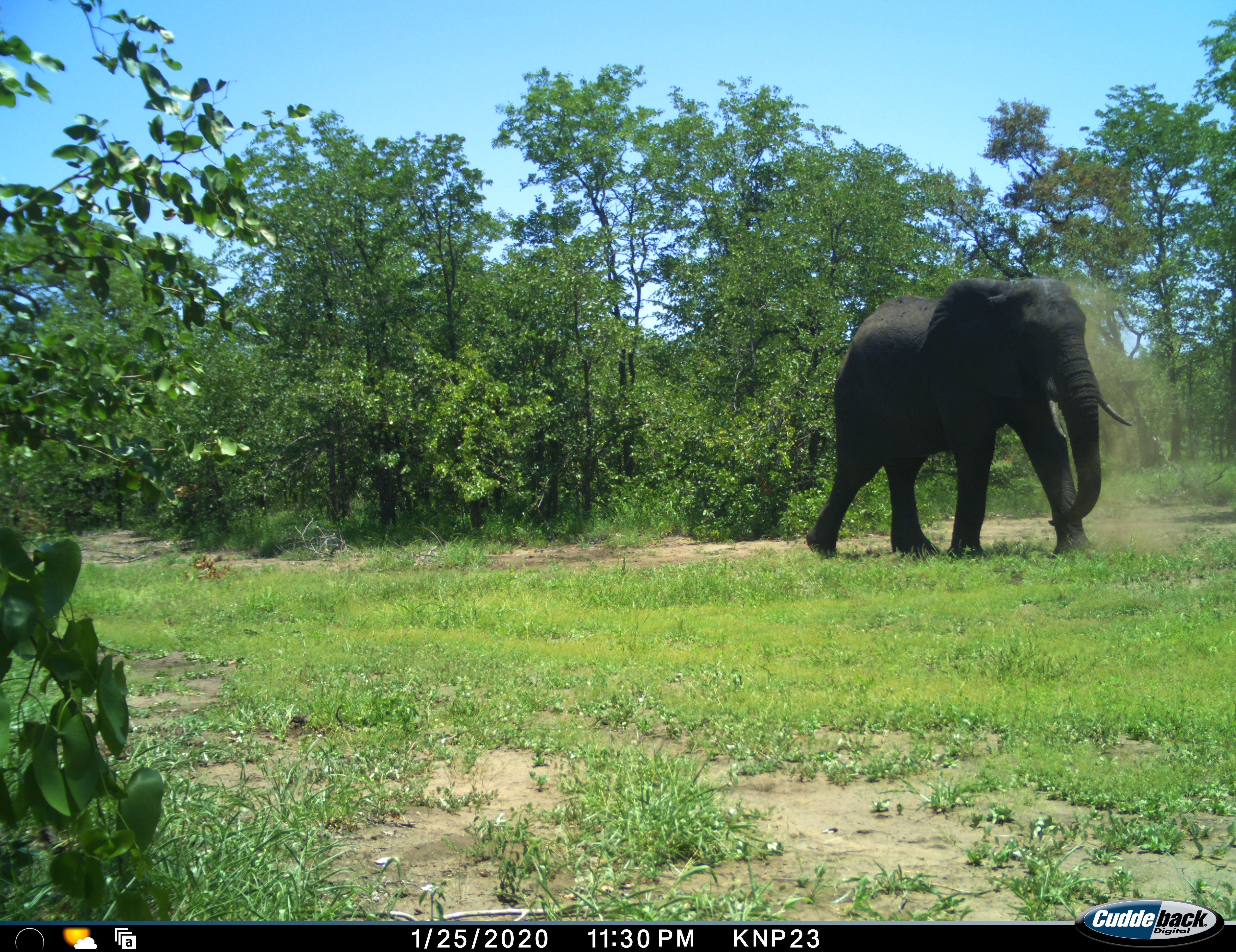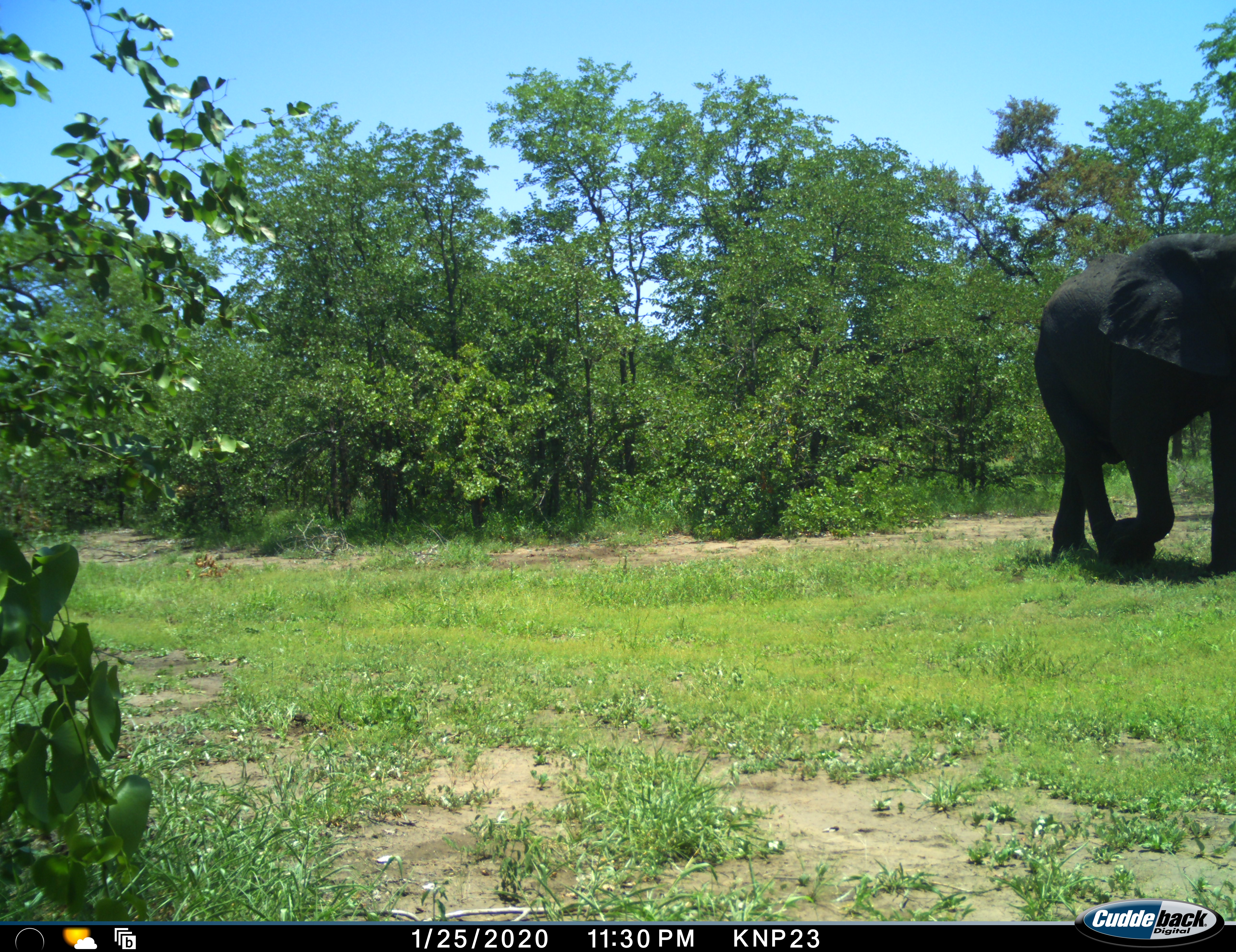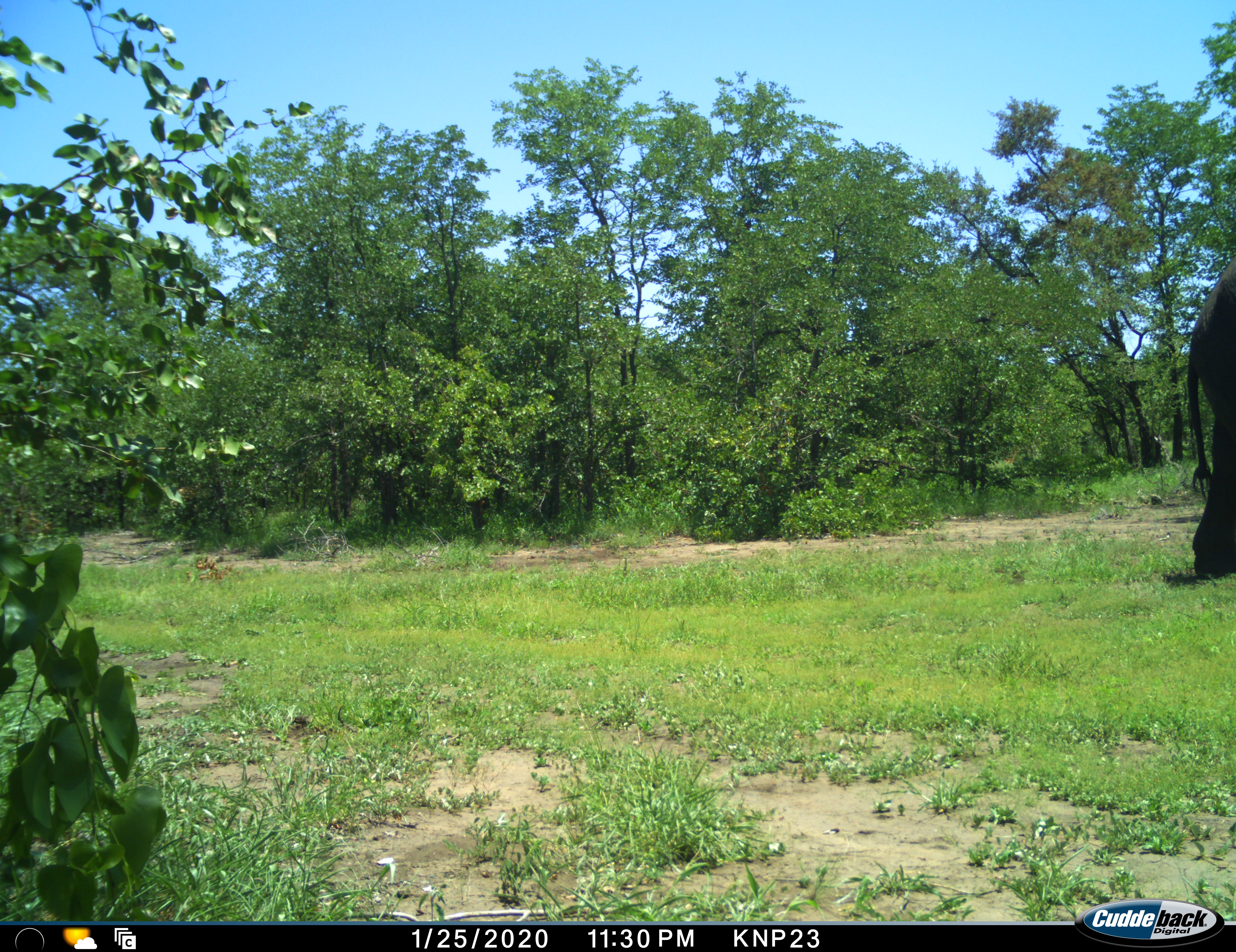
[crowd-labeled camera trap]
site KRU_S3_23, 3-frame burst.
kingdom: Animalia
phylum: Chordata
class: Mammalia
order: Proboscidea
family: Elephantidae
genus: Loxodonta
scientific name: Loxodonta africana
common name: african bush elephant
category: elephant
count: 1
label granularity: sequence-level